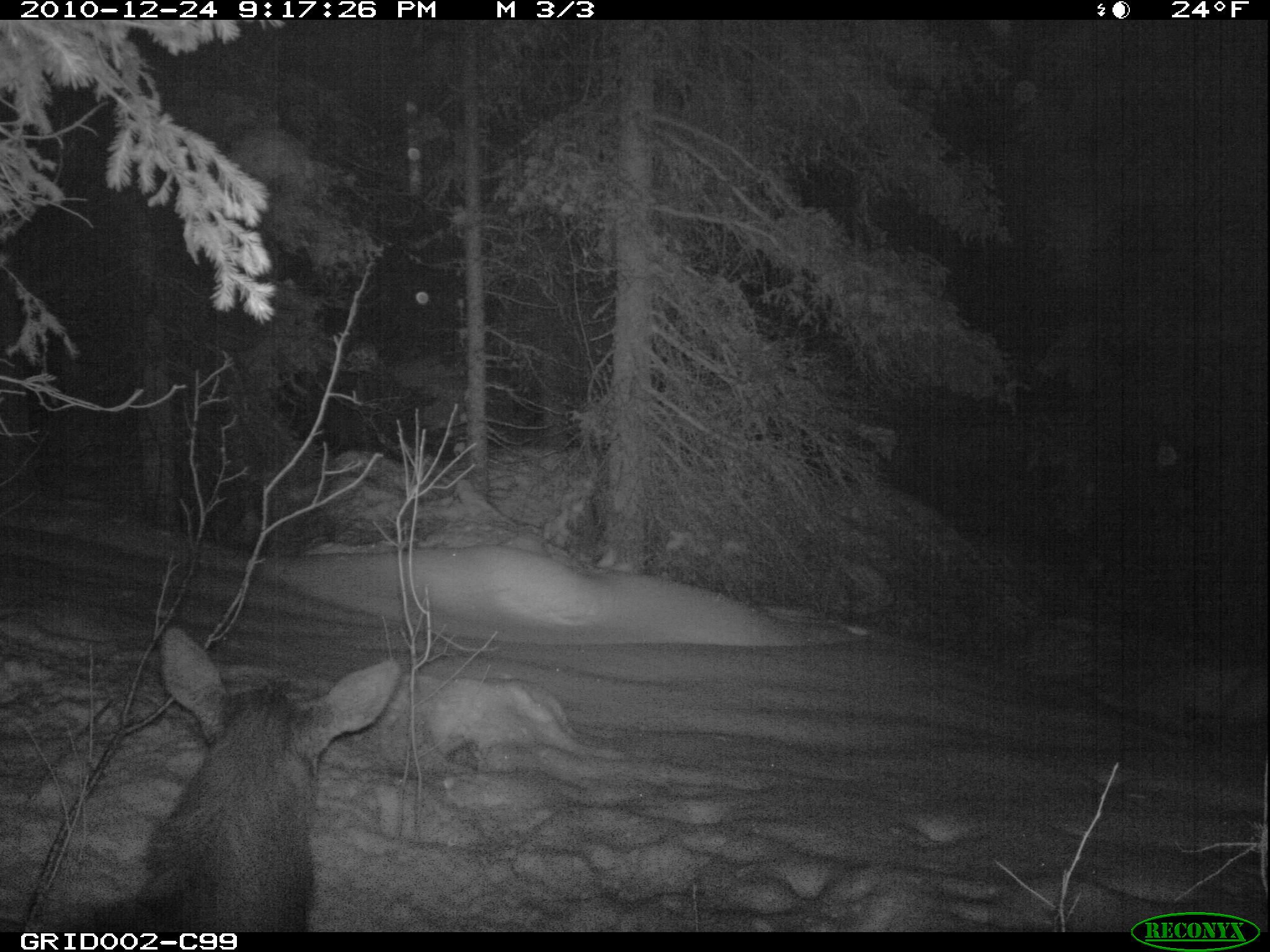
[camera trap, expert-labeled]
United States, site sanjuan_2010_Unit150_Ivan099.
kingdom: Animalia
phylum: Chordata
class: Mammalia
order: Artiodactyla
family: Cervidae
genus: Cervus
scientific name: Cervus elaphus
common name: red deer